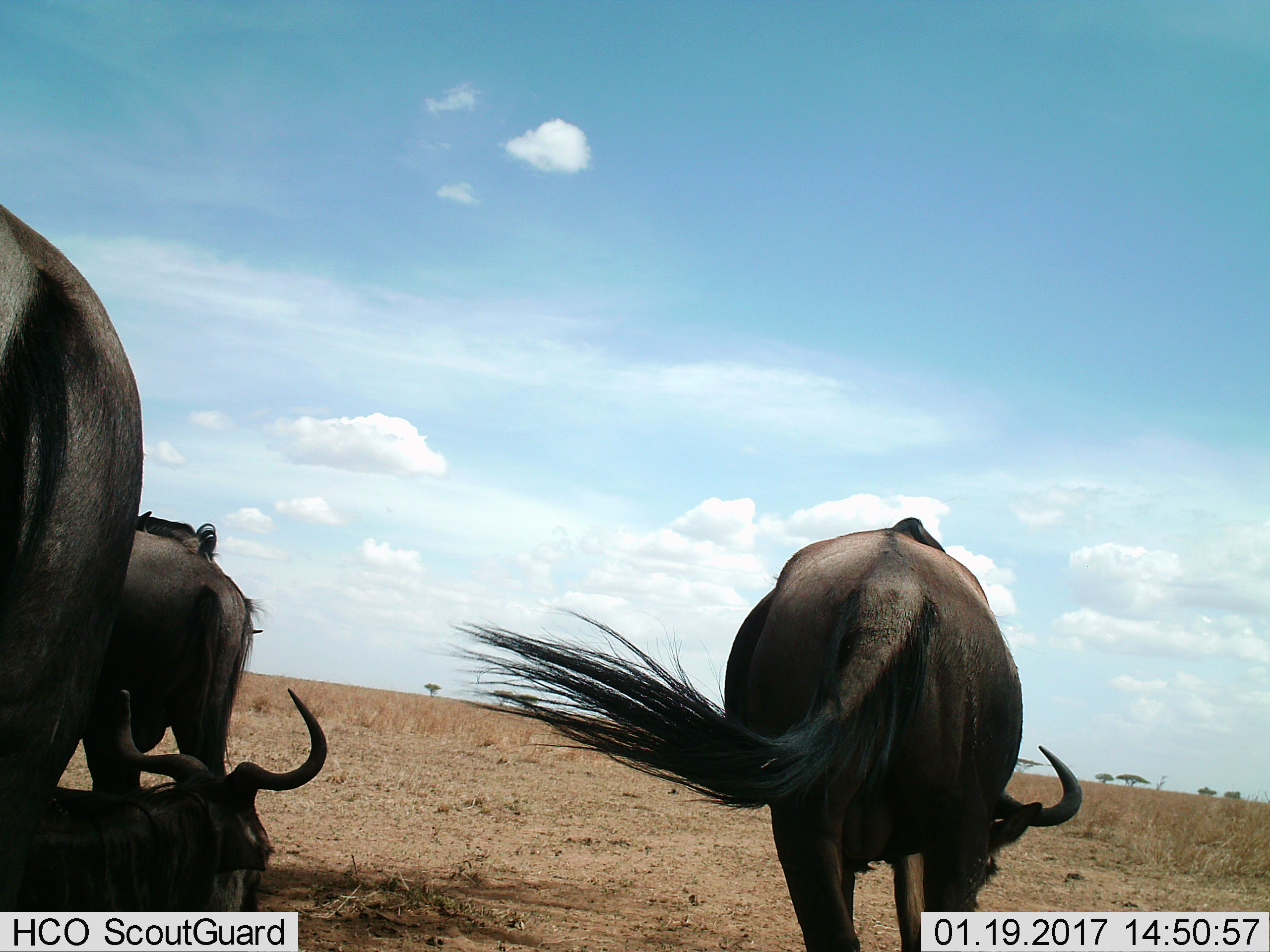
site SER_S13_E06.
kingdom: Animalia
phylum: Chordata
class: Mammalia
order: Artiodactyla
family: Bovidae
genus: Connochaetes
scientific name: Connochaetes taurinus taurinus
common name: blue wildebeest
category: wildebeestblue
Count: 4.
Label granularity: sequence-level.